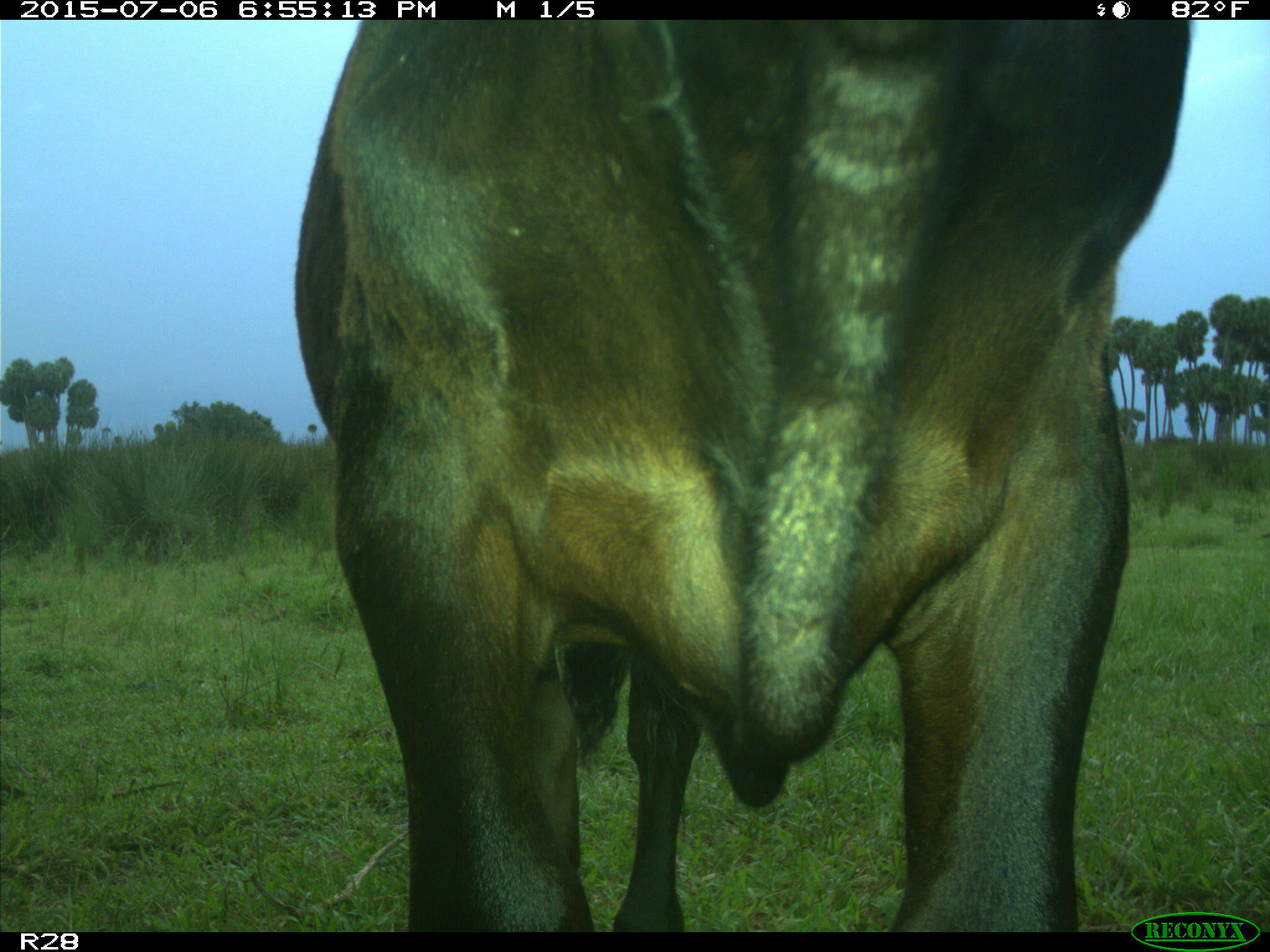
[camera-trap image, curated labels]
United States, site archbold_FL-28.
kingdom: Animalia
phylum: Chordata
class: Mammalia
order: Artiodactyla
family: Bovidae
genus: Bos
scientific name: Bos taurus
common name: domestic cow